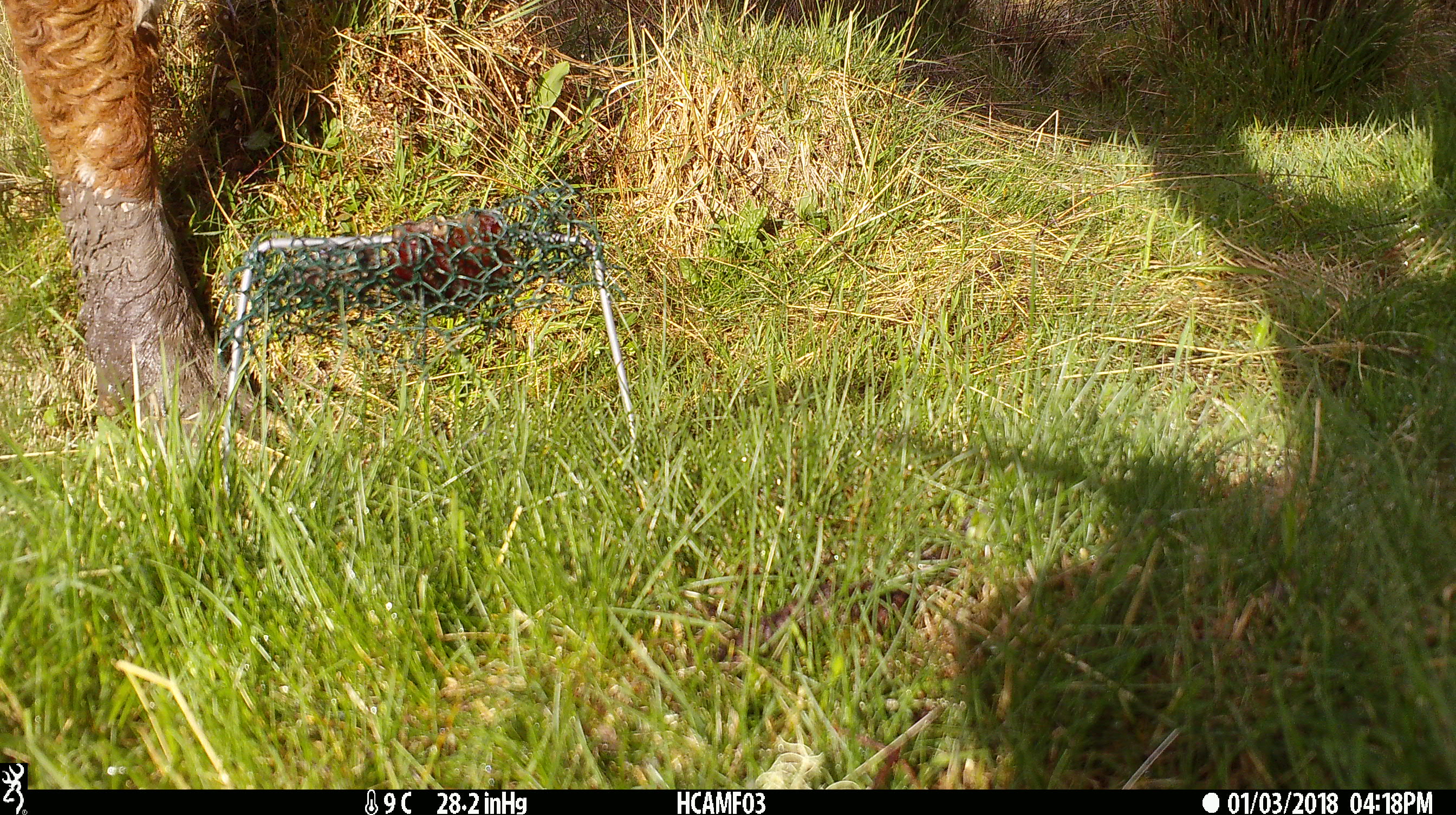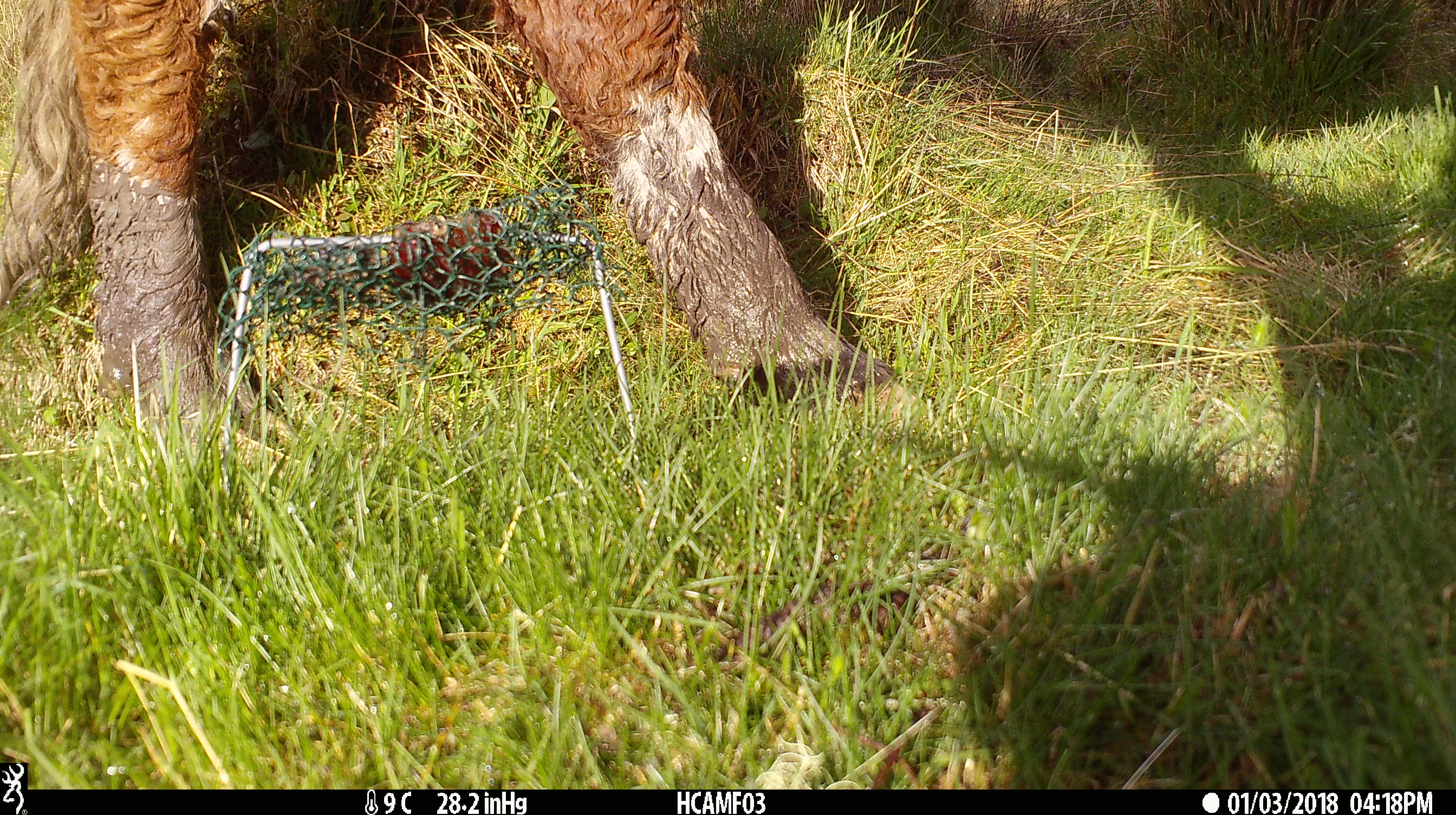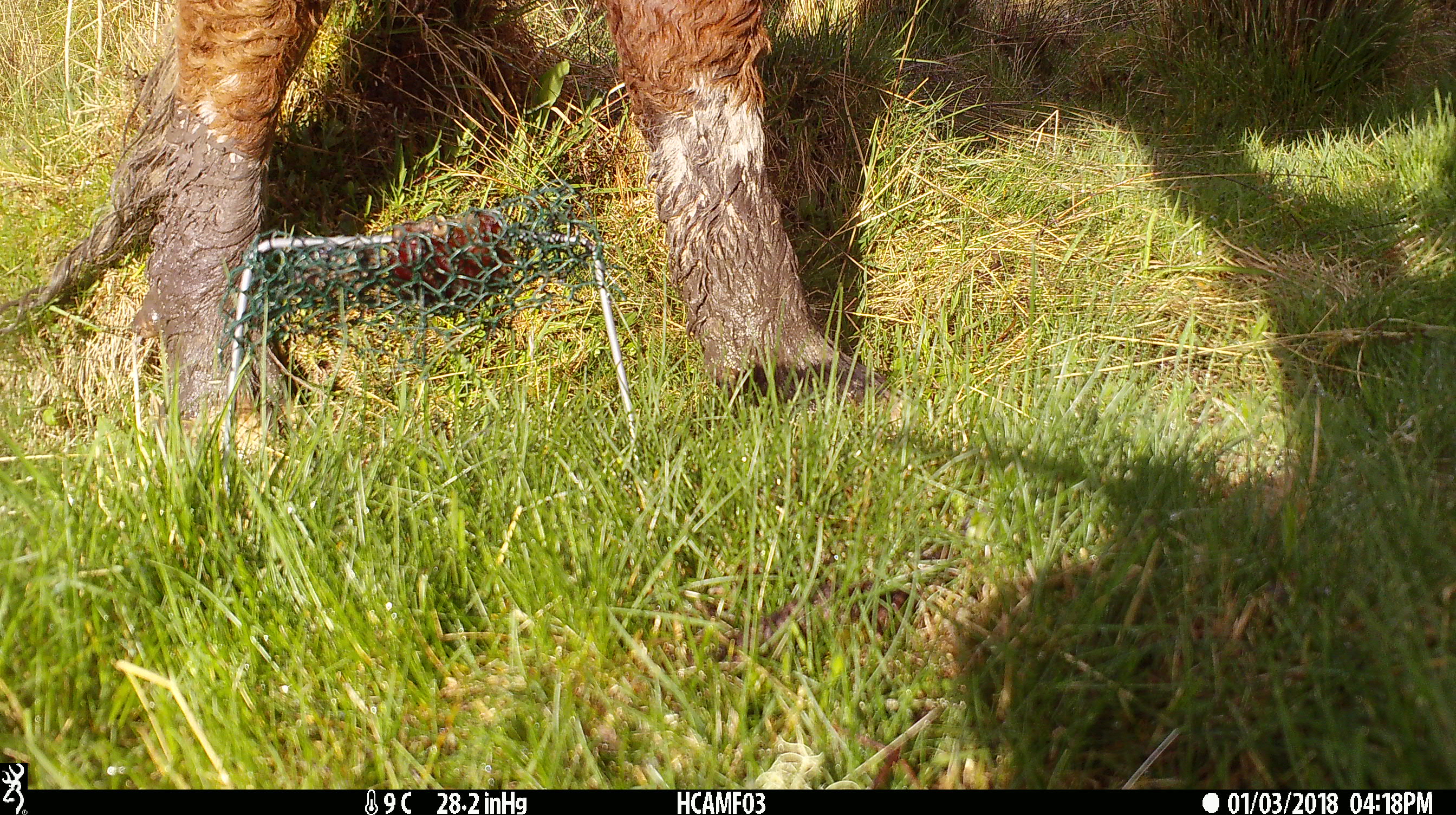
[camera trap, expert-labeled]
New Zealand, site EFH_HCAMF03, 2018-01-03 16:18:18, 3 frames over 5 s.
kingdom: Animalia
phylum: Chordata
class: Mammalia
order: Artiodactyla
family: Bovidae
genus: Bos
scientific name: Bos taurus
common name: domestic cow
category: cow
Cow (domestic cow) (Bos taurus).